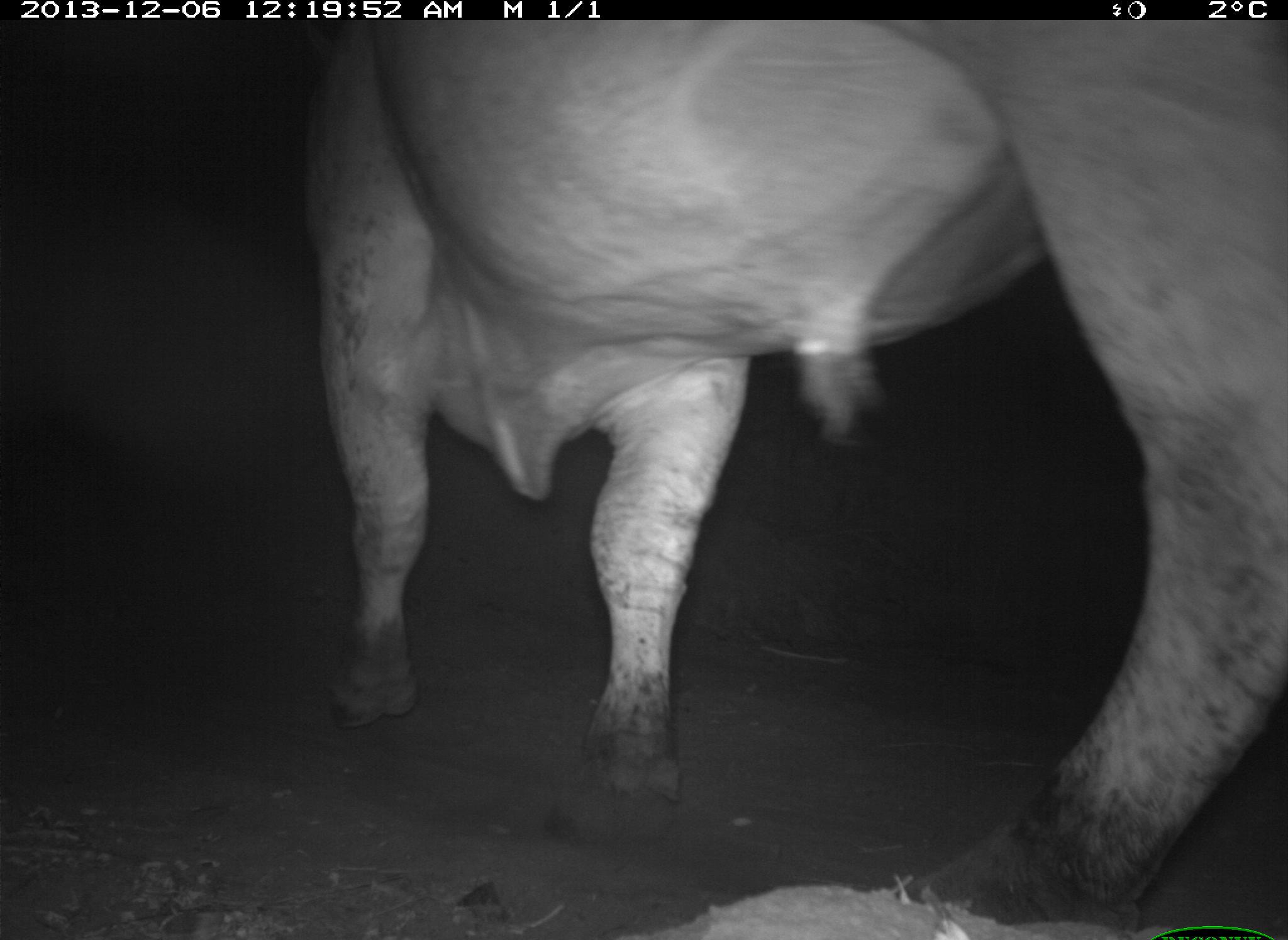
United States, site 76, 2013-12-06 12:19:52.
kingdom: Animalia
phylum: Chordata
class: Mammalia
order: Artiodactyla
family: Bovidae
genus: Bos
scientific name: Bos taurus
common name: cow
Cow (Bos taurus).